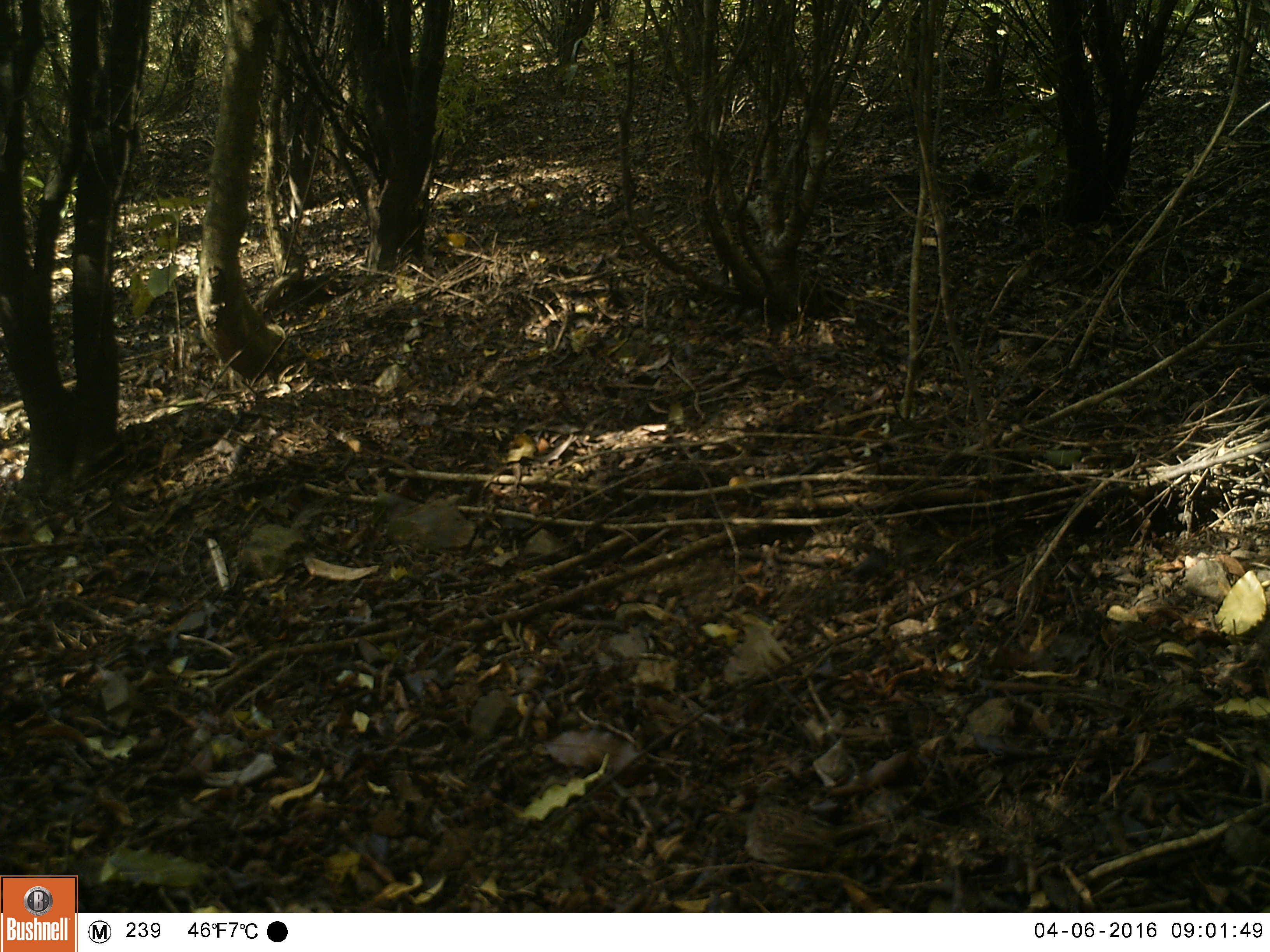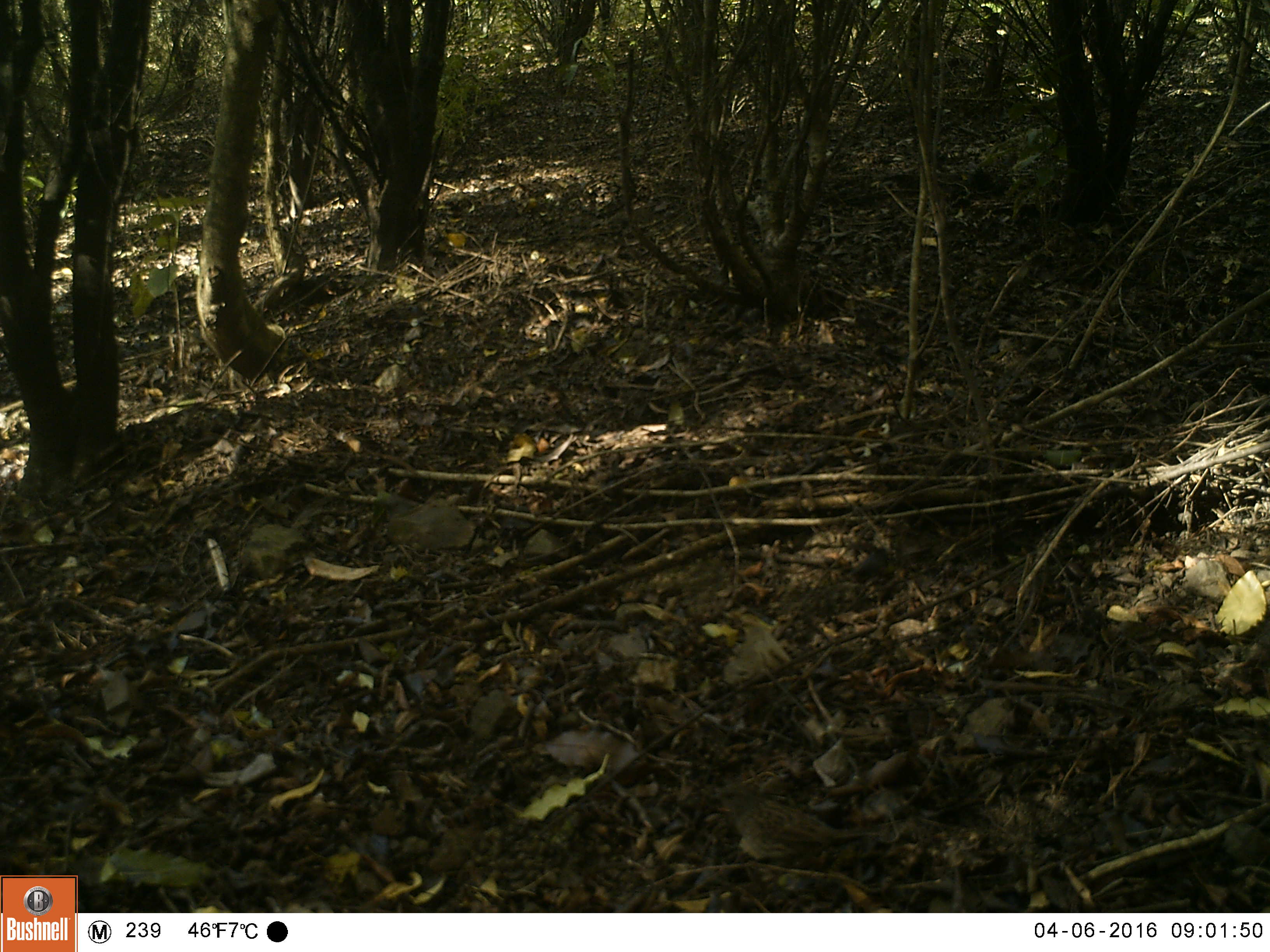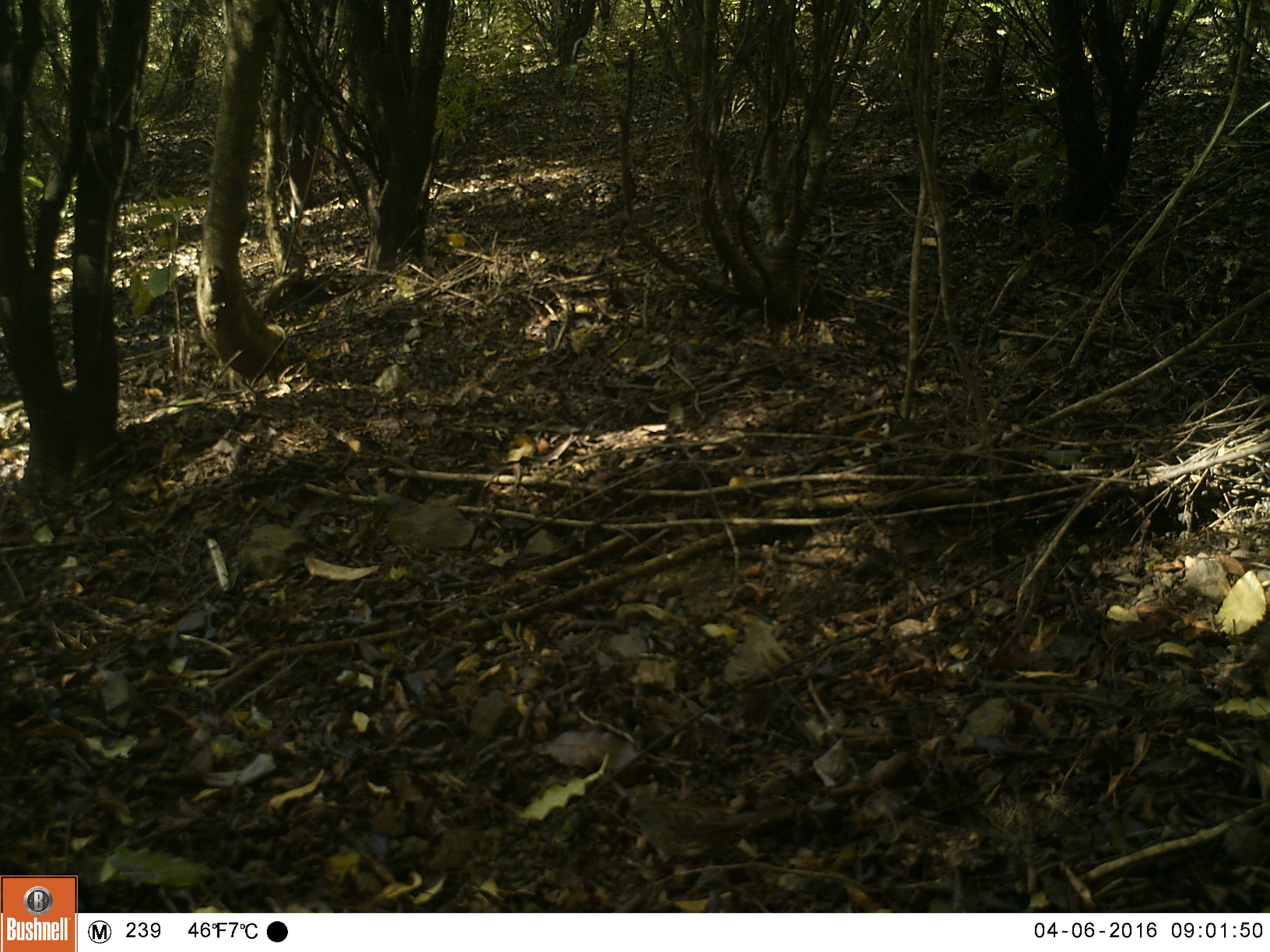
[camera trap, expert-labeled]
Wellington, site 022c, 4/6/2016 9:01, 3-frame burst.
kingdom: Animalia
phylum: Chordata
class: Aves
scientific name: Aves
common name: bird